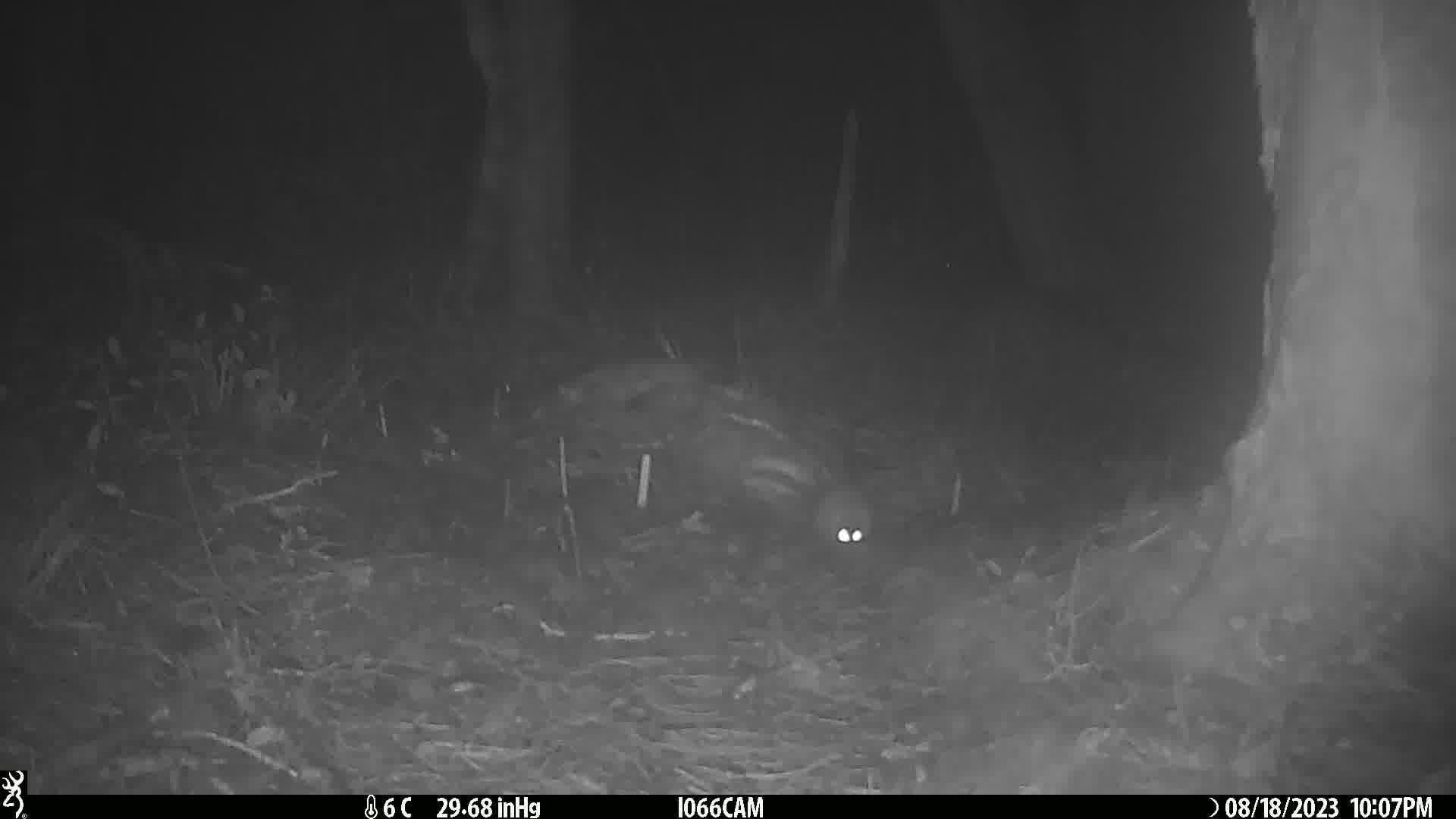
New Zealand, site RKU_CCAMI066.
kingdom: Animalia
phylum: Chordata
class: Mammalia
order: Rodentia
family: Muridae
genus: Rattus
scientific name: Rattus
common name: rat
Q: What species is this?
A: Rat (Rattus).